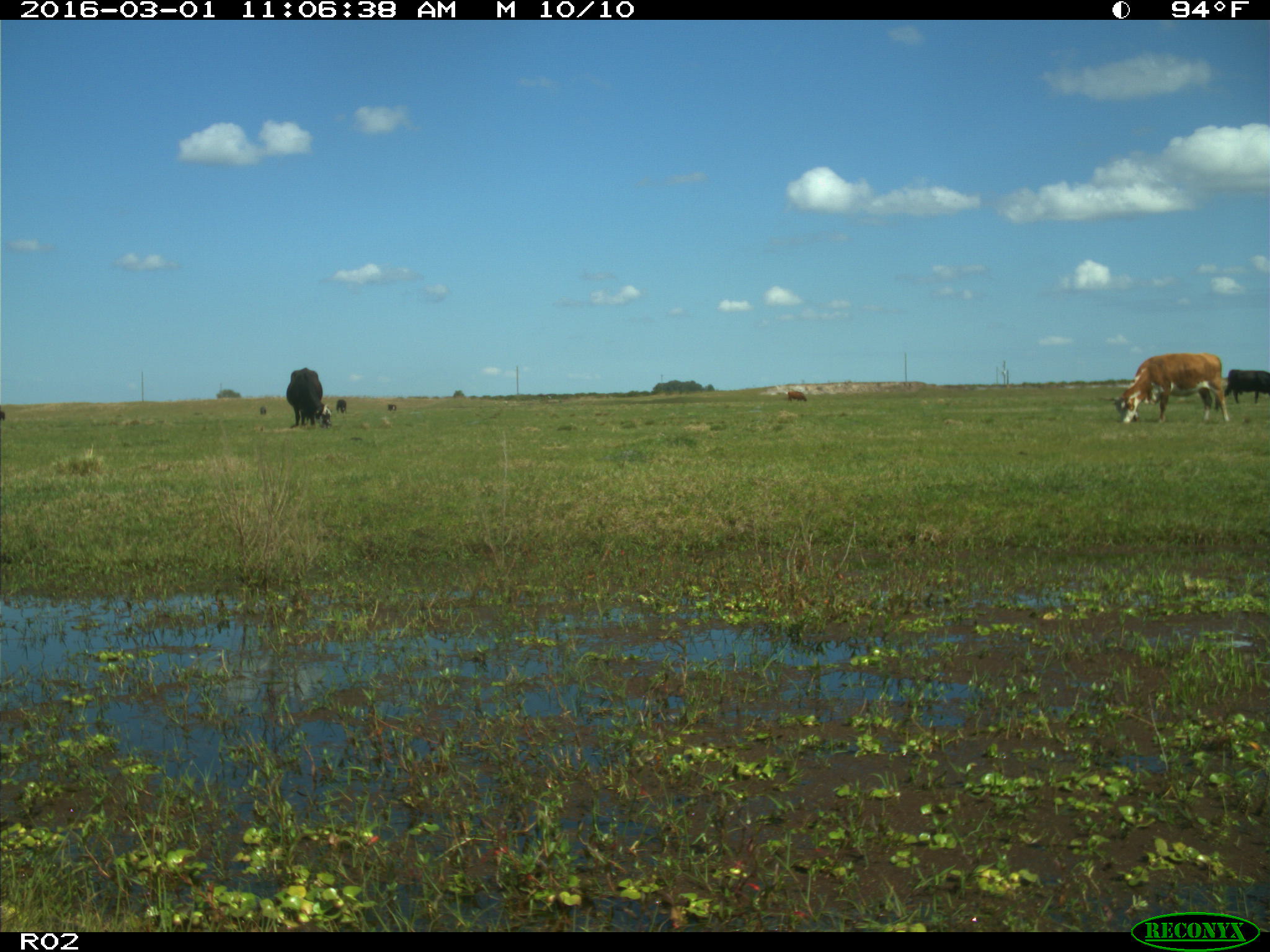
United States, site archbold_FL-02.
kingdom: Animalia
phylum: Chordata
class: Mammalia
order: Artiodactyla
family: Bovidae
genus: Bos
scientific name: Bos taurus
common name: domestic cow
Bos taurus (domestic cow).